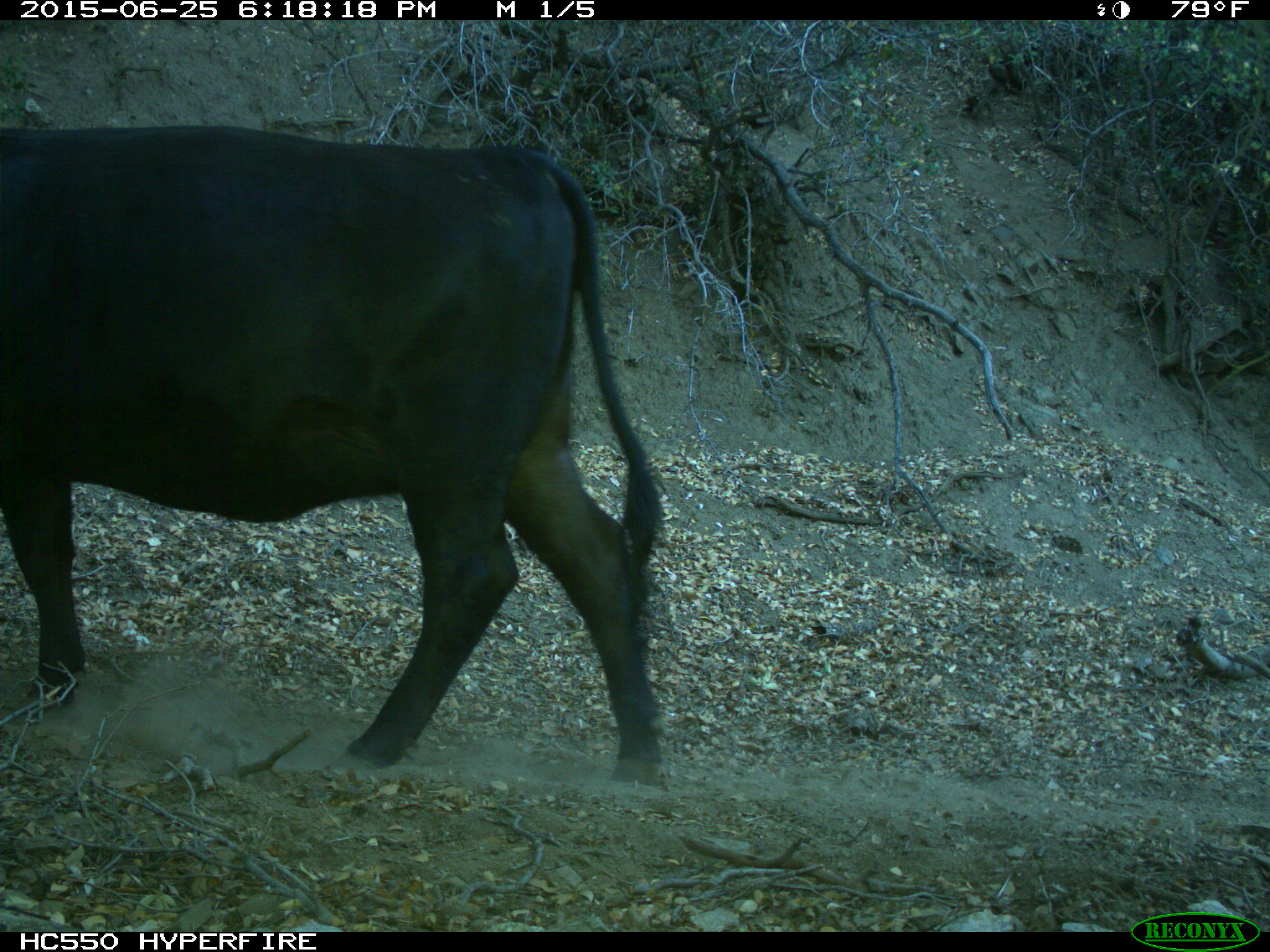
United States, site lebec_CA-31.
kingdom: Animalia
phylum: Chordata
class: Mammalia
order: Artiodactyla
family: Bovidae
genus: Bos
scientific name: Bos taurus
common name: domestic cow